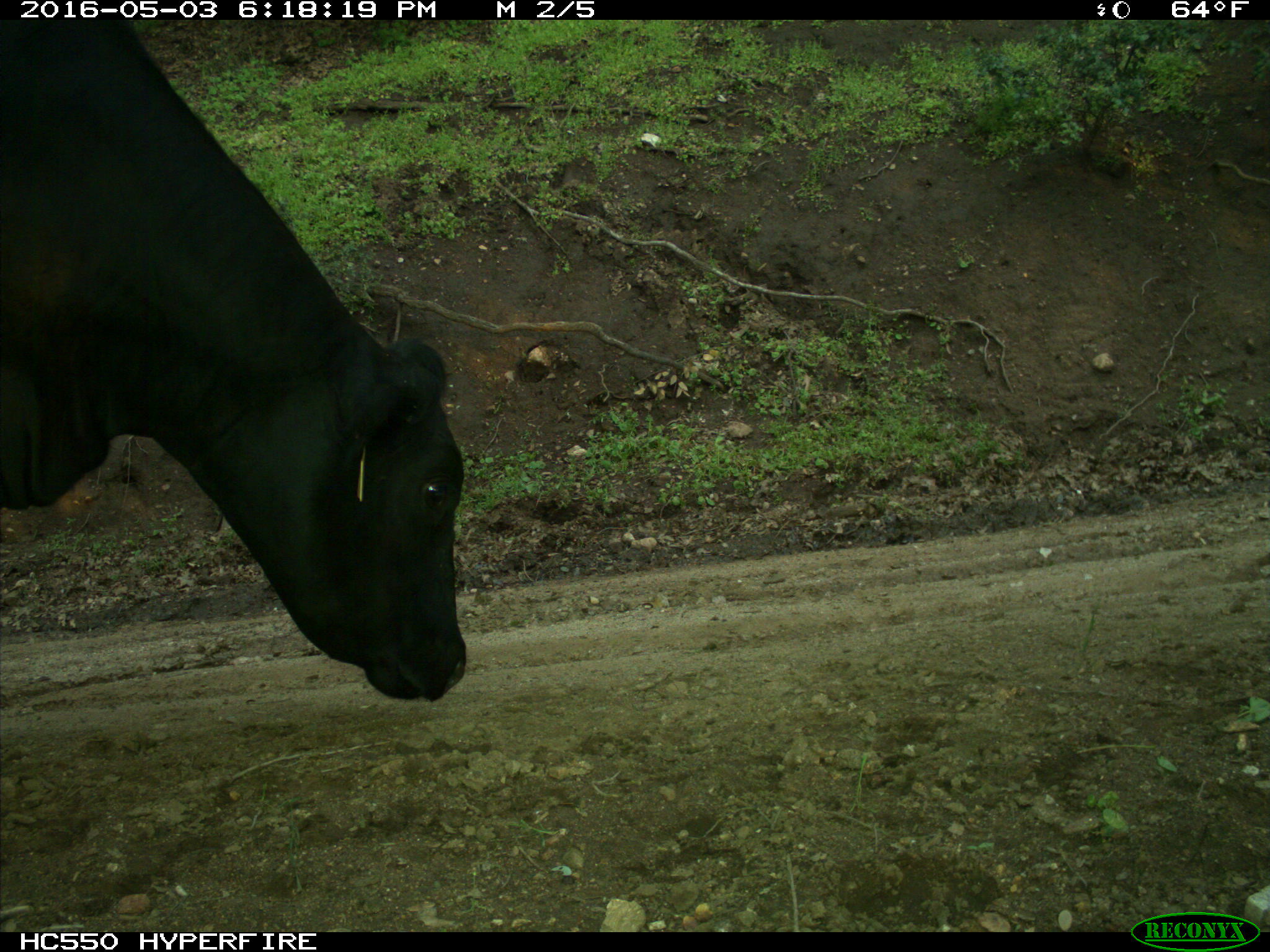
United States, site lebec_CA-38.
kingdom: Animalia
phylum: Chordata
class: Mammalia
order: Artiodactyla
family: Bovidae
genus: Bos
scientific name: Bos taurus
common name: domestic cow